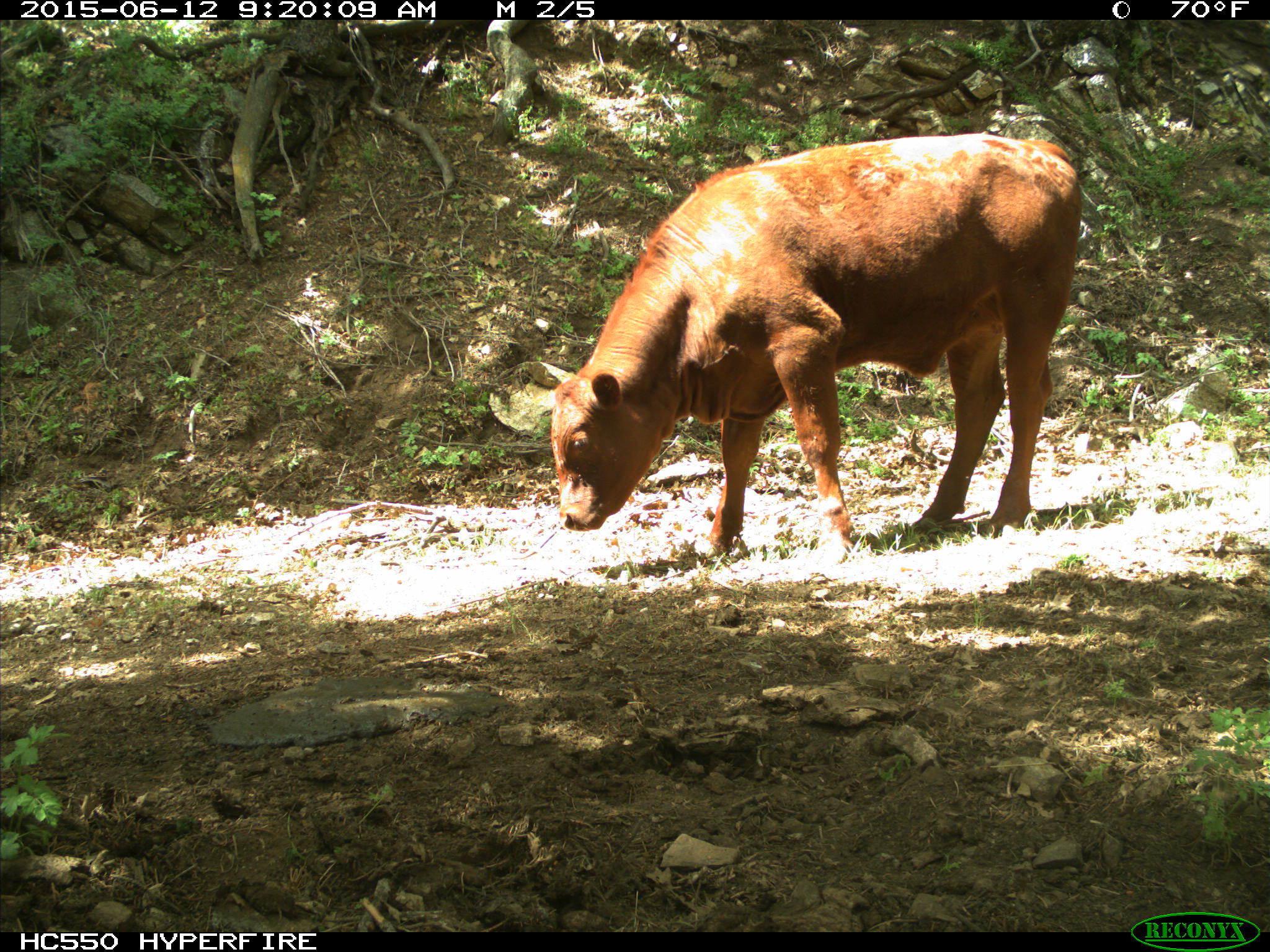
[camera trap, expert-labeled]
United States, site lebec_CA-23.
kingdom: Animalia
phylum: Chordata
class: Mammalia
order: Artiodactyla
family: Bovidae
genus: Bos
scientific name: Bos taurus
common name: domestic cow